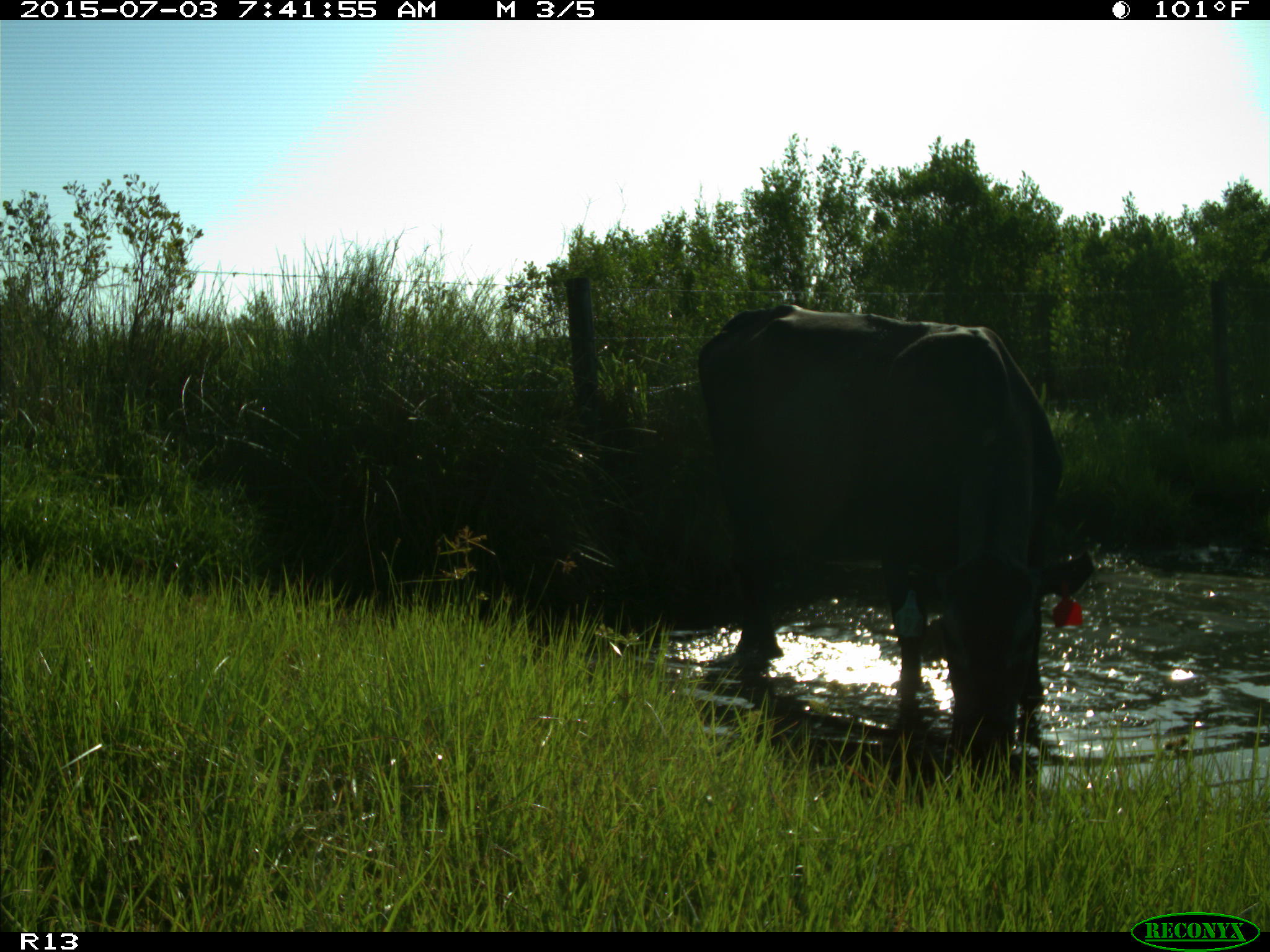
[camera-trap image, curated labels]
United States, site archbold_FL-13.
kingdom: Animalia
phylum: Chordata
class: Mammalia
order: Artiodactyla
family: Bovidae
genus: Bos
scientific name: Bos taurus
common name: domestic cow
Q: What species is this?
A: Bos taurus (domestic cow).